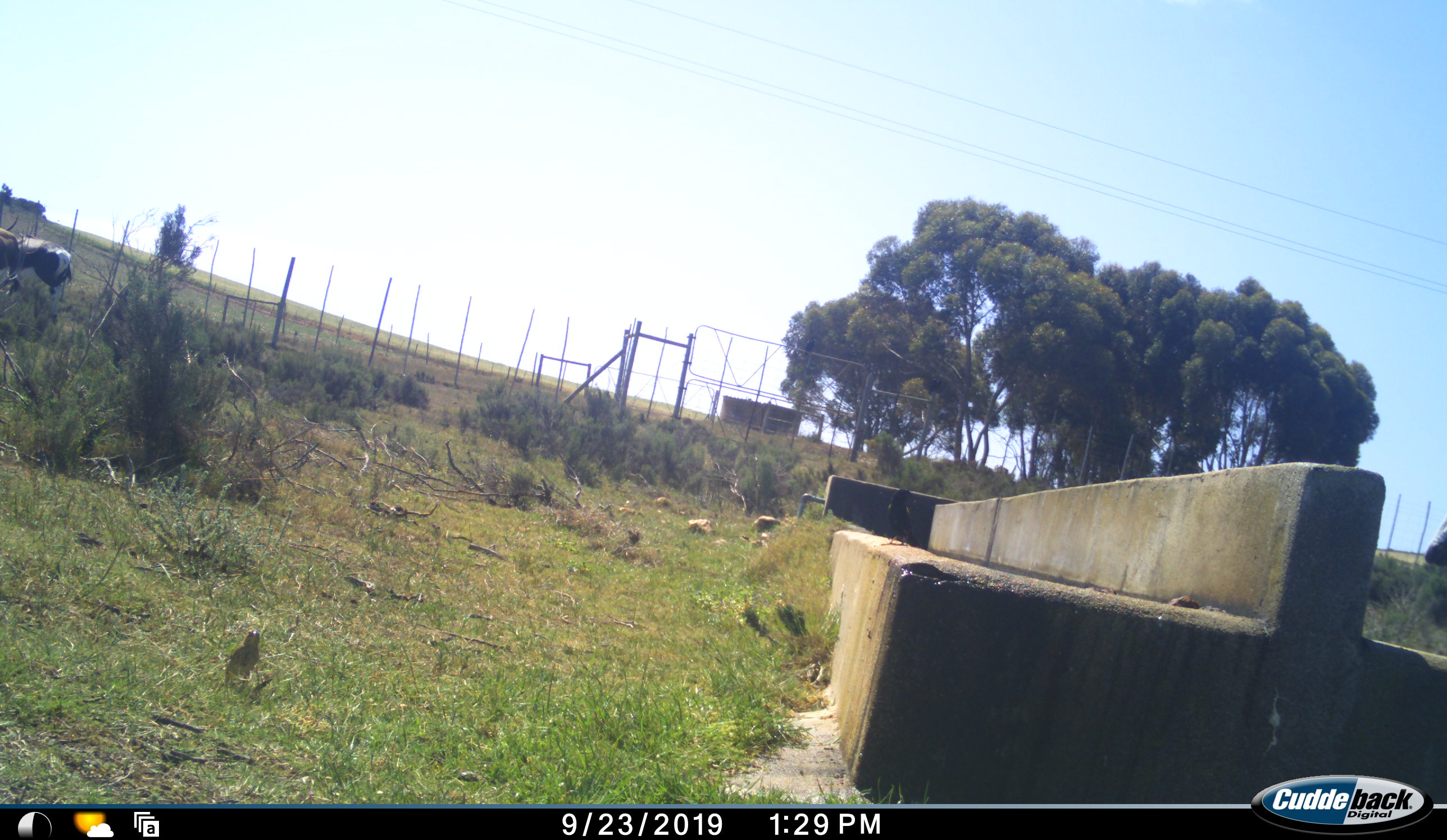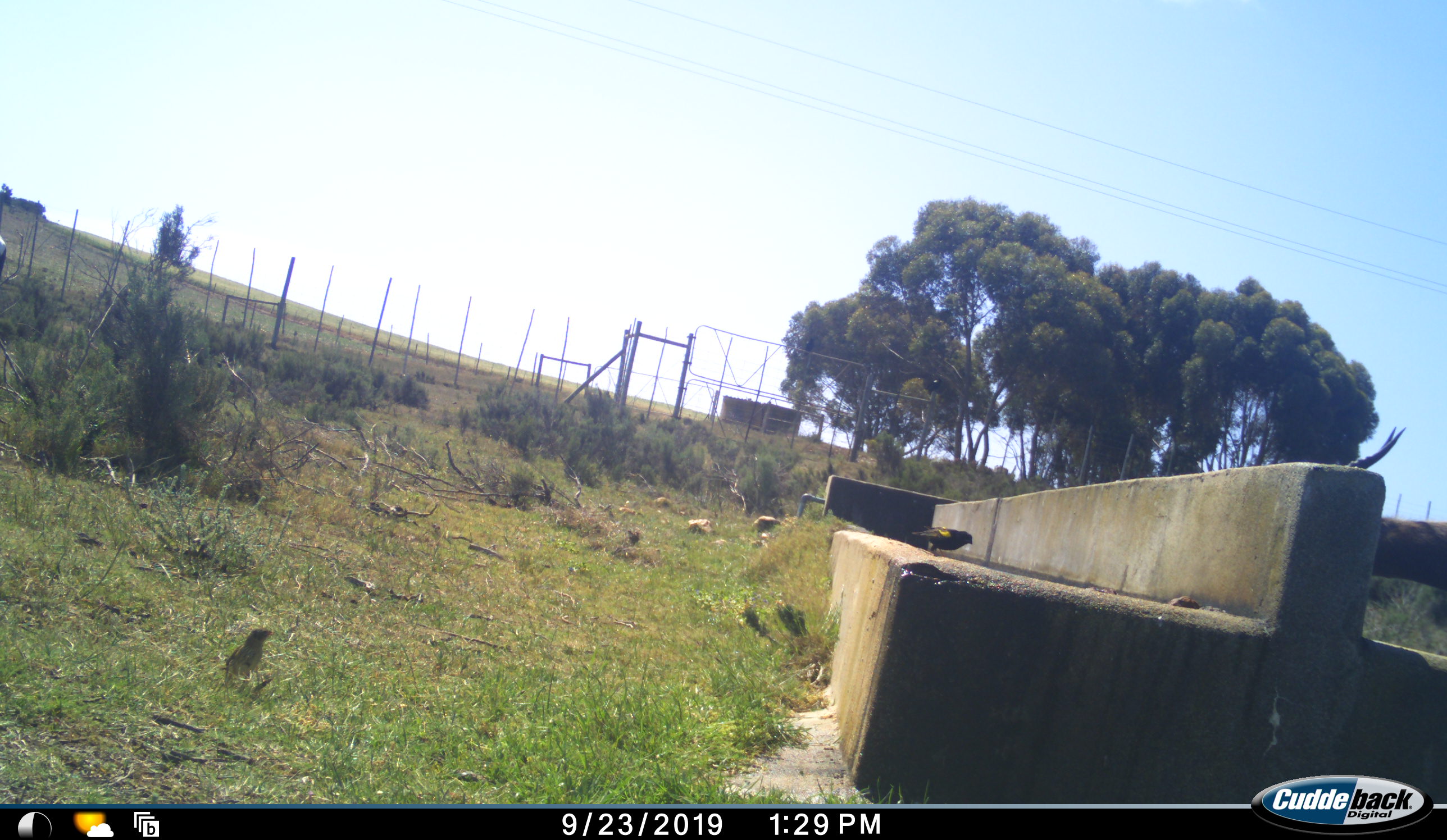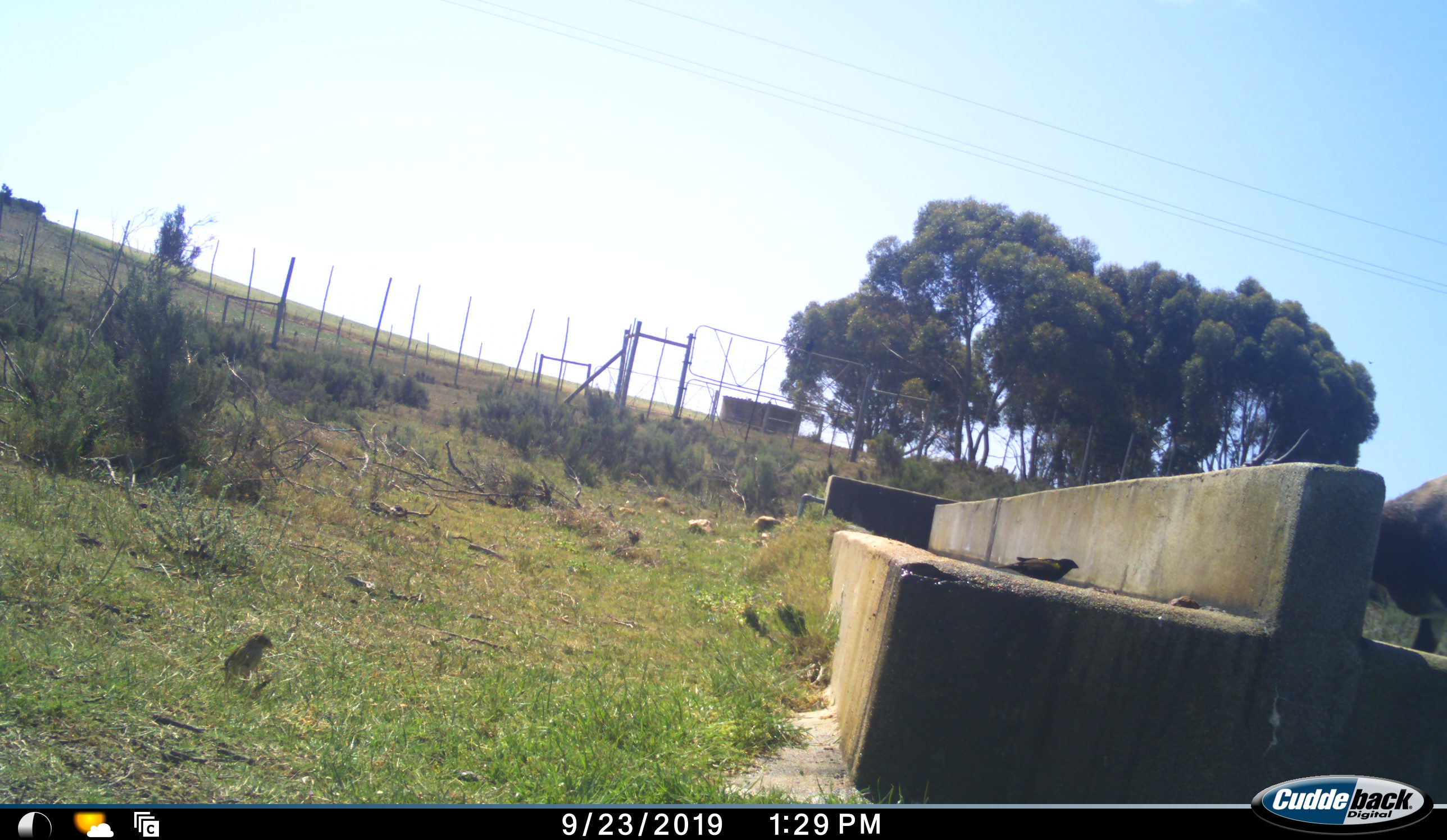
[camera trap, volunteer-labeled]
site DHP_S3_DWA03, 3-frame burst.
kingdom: Animalia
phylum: Chordata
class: Mammalia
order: Artiodactyla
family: Bovidae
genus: Damaliscus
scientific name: Damaliscus pygargus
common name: bontebok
Bontebok (Damaliscus pygargus), count 2. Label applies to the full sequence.